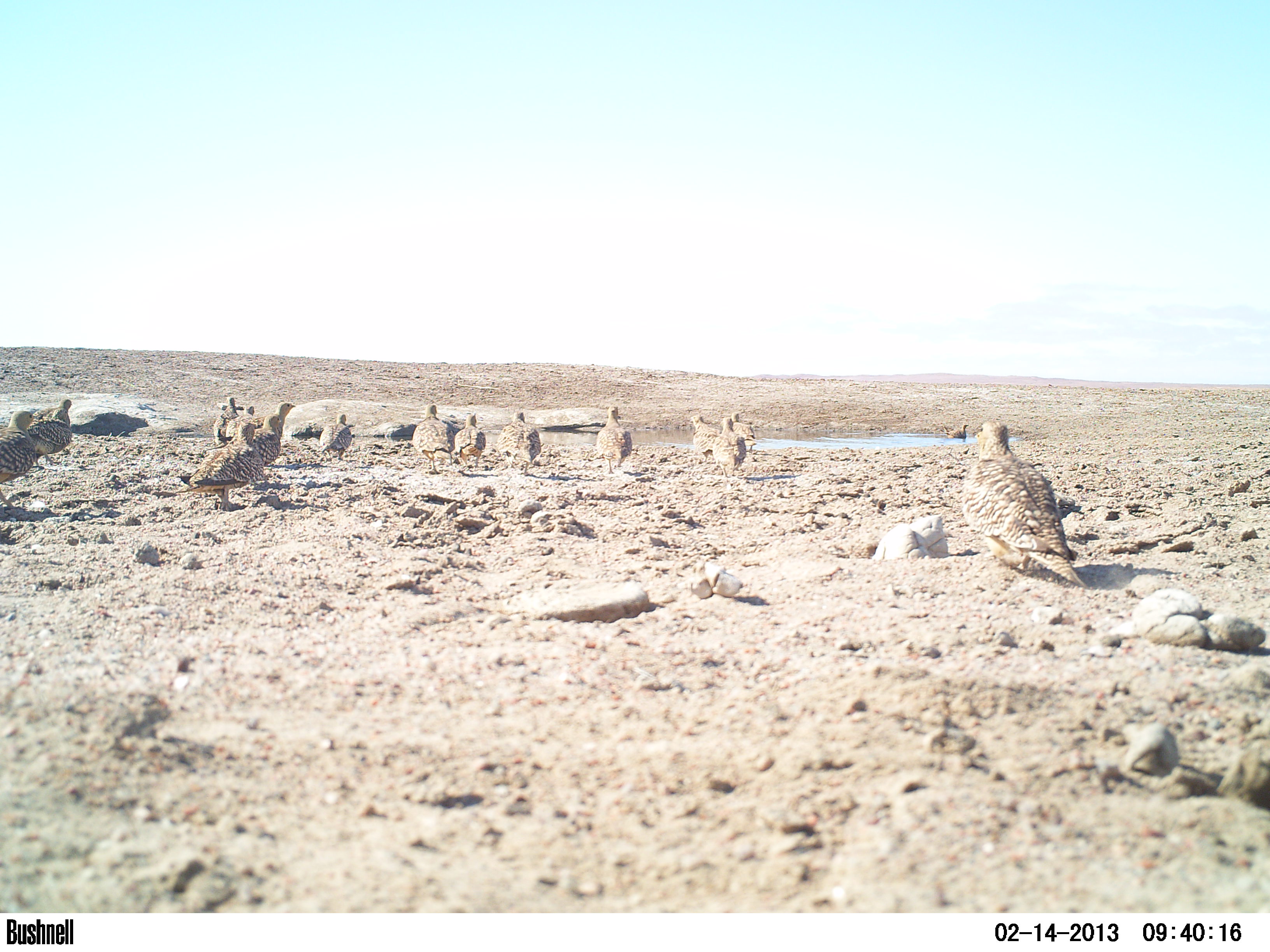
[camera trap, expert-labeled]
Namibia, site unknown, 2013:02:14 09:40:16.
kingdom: Animalia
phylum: Chordata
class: Aves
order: Pterocliformes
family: Pteroclidae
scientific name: Pteroclidae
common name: sandgrouse